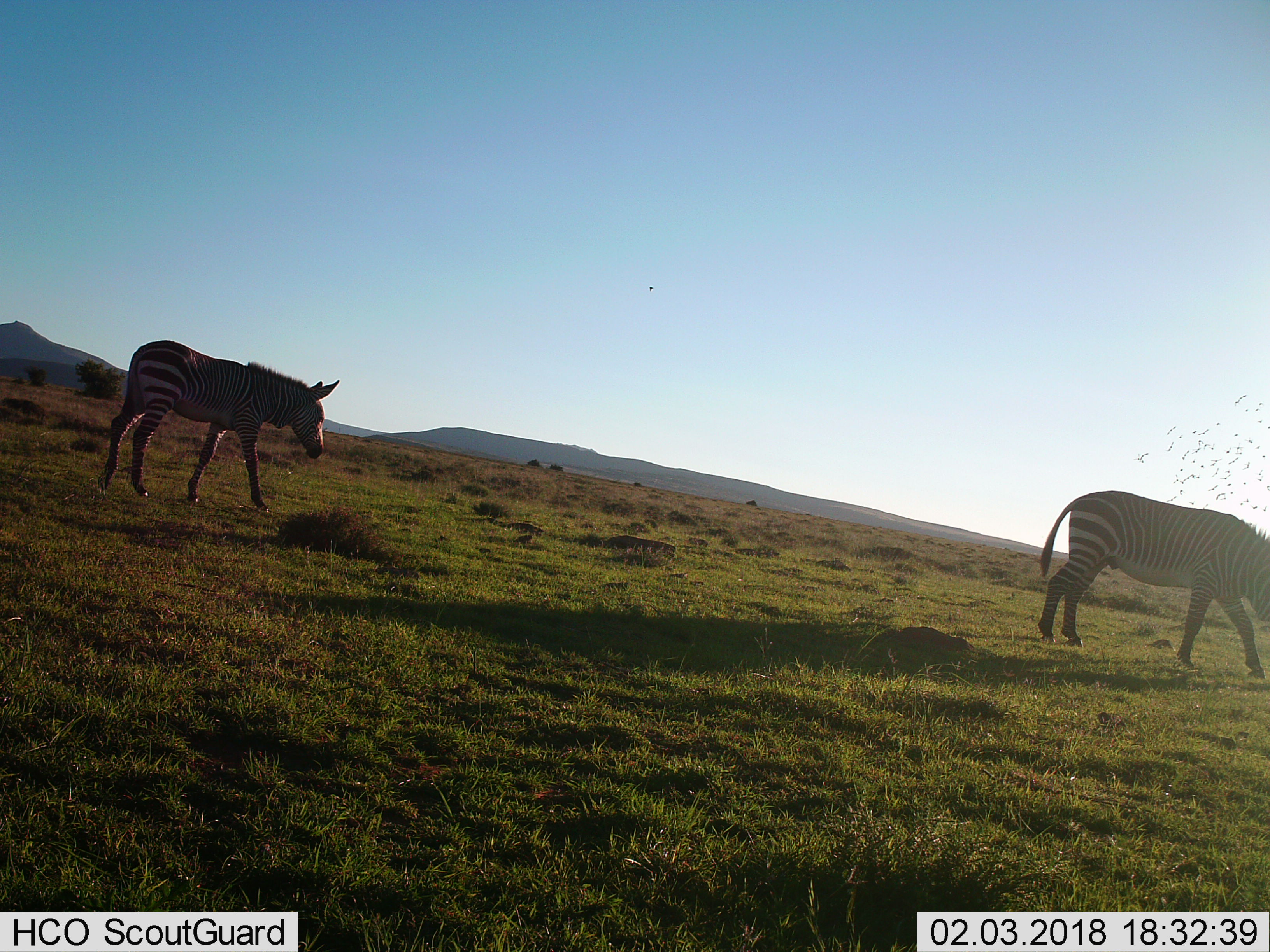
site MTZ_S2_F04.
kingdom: Animalia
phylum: Chordata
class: Mammalia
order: Perissodactyla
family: Equidae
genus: Equus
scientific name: Equus zebra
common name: mountain zebra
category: zebramountain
Zebramountain (mountain zebra) (Equus zebra), count 2. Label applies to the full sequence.